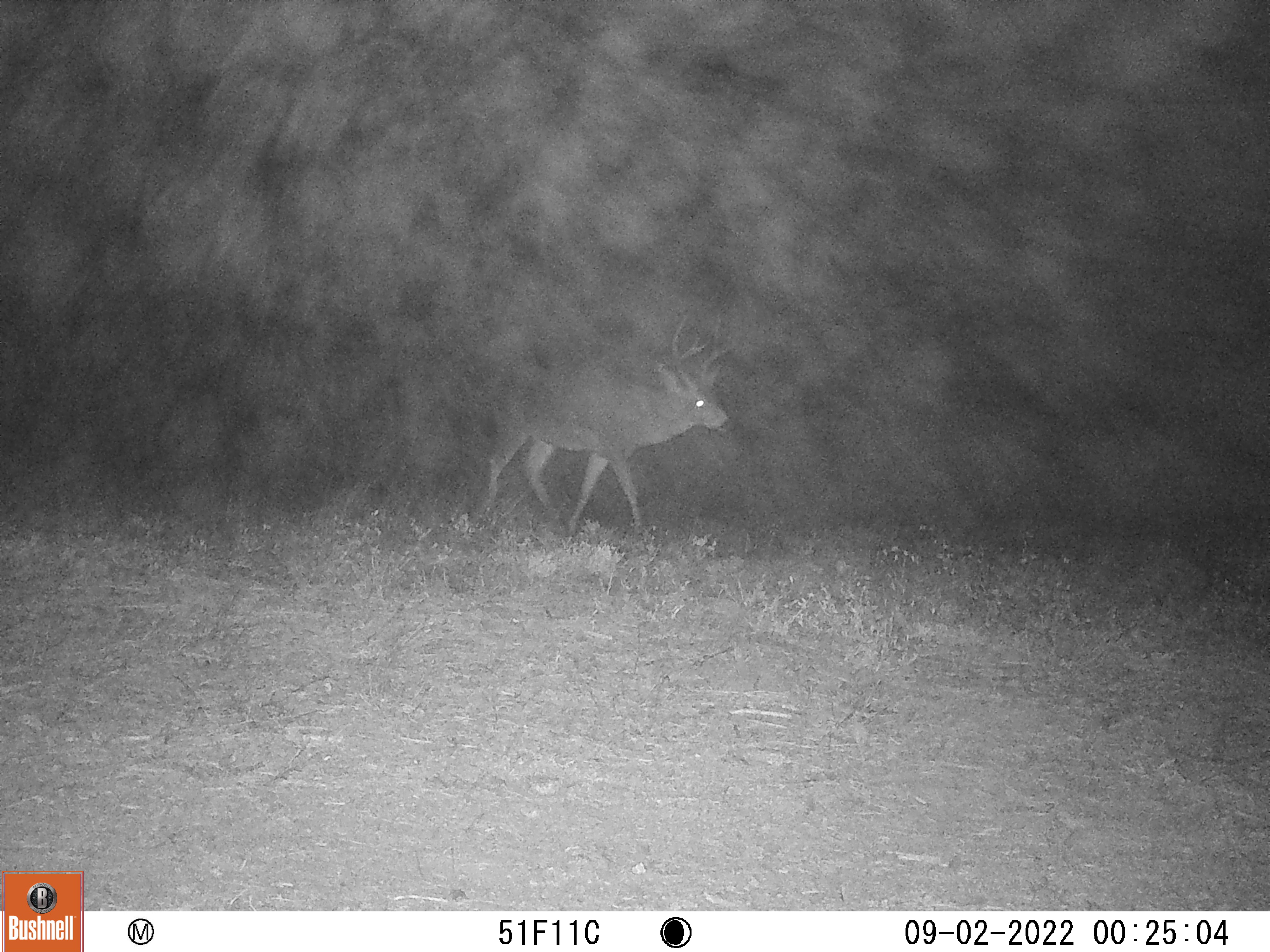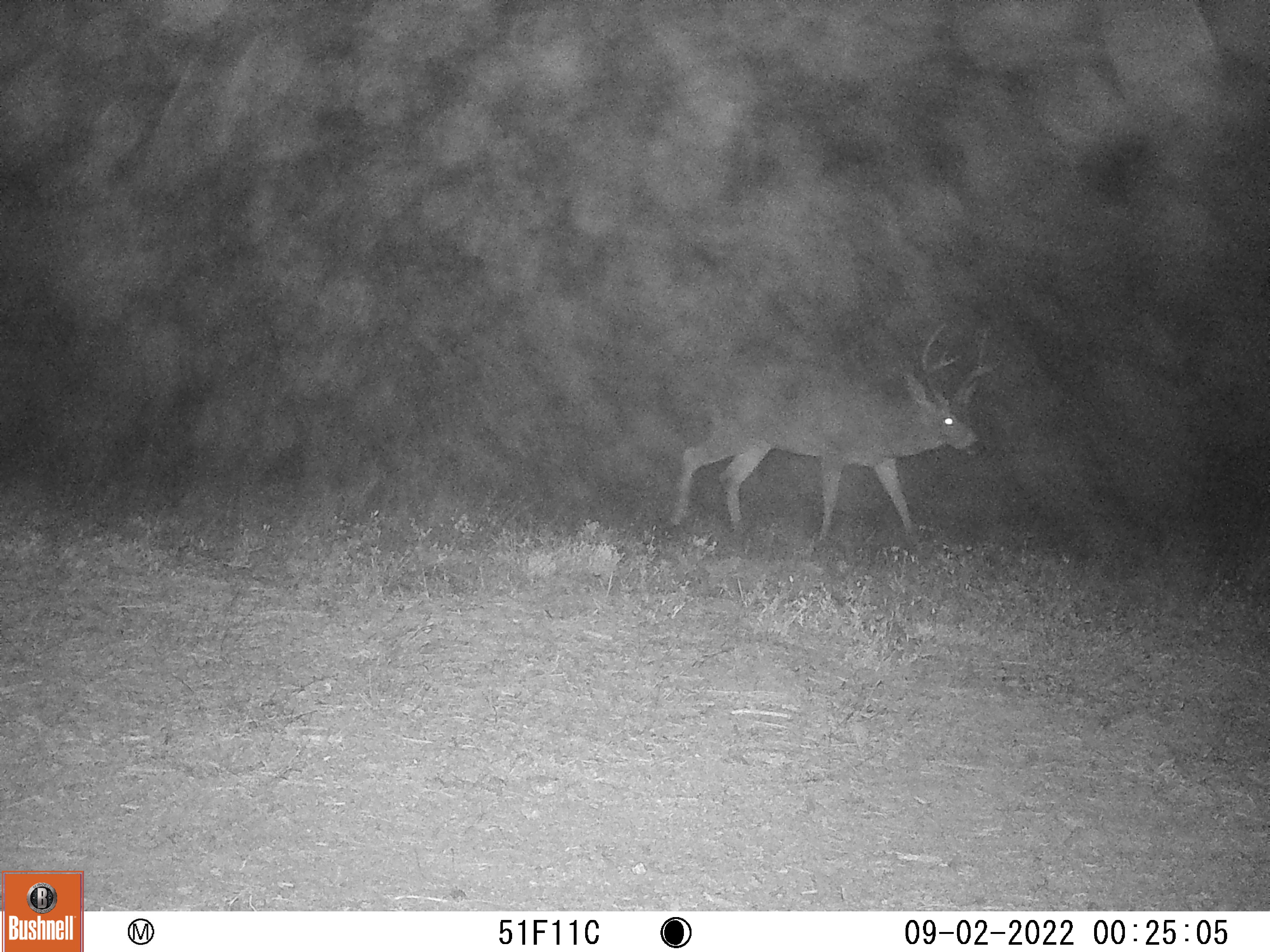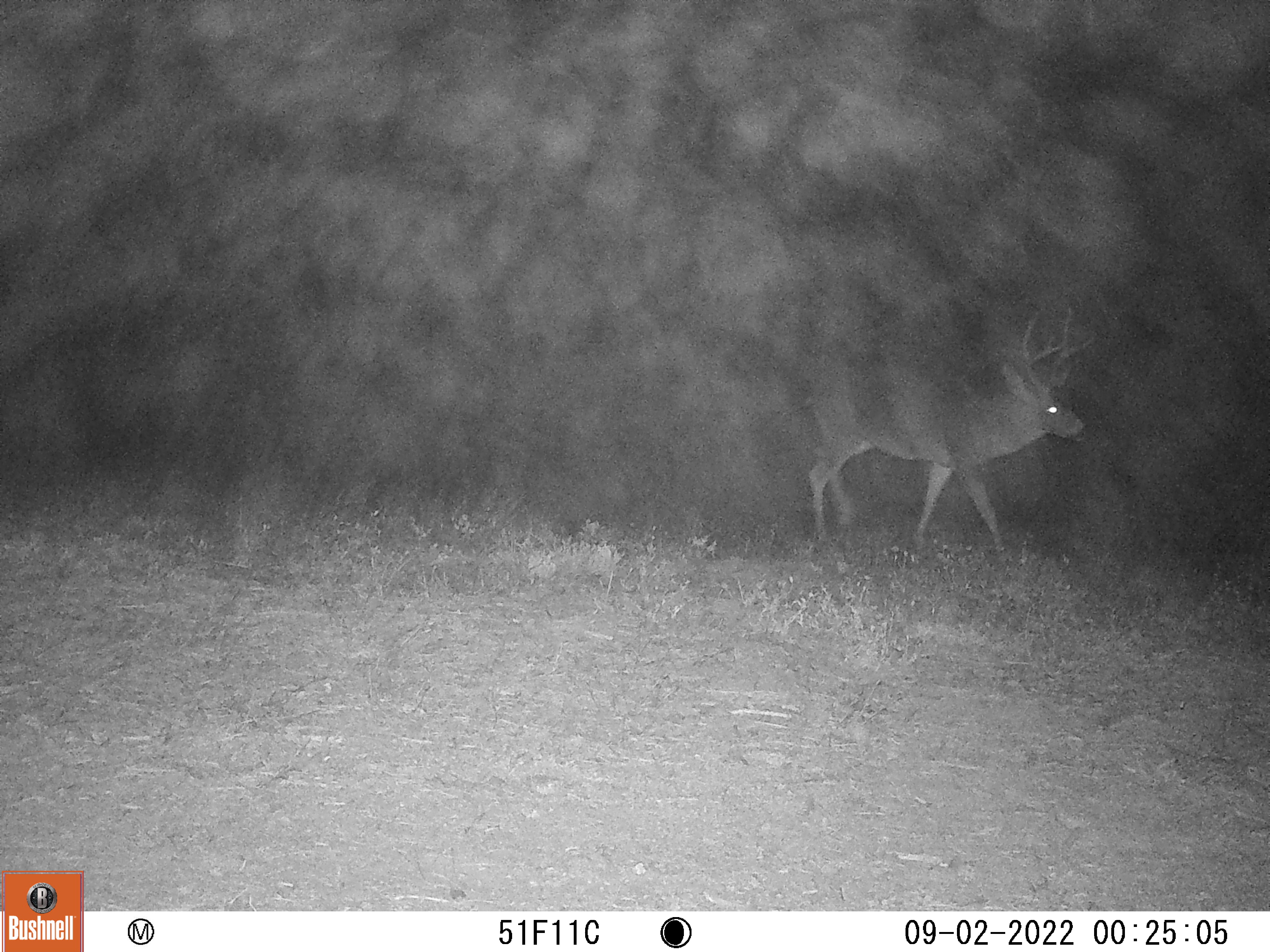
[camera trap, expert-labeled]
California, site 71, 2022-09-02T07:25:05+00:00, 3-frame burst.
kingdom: Animalia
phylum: Chordata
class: Mammalia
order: Artiodactyla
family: Cervidae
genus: Odocoileus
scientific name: Odocoileus hemionus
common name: mule deer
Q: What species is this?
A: Mule deer (Odocoileus hemionus).